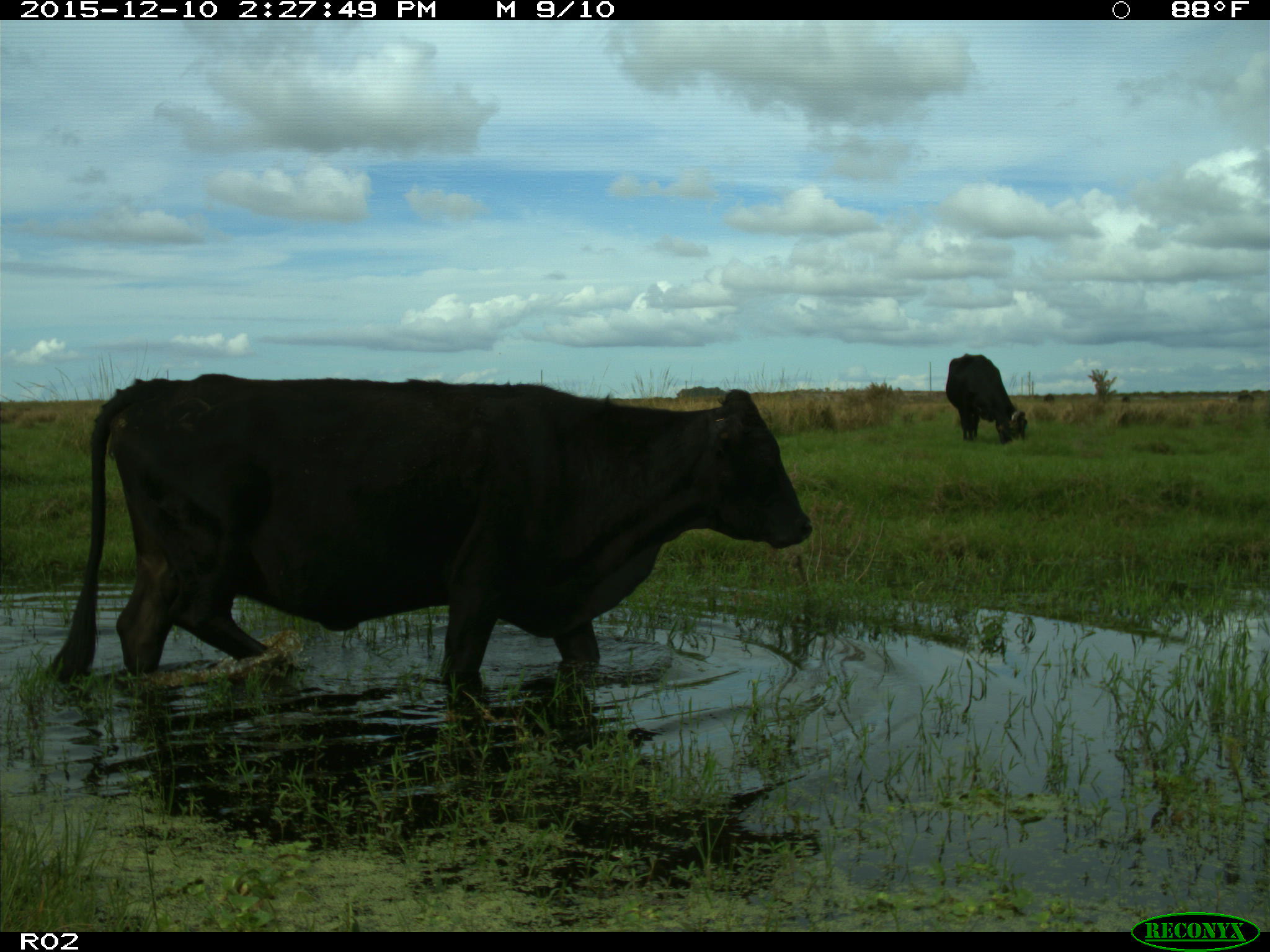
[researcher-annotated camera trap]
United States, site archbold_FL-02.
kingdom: Animalia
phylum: Chordata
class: Mammalia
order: Artiodactyla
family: Bovidae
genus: Bos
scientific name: Bos taurus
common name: domestic cow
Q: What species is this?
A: Bos taurus (domestic cow).